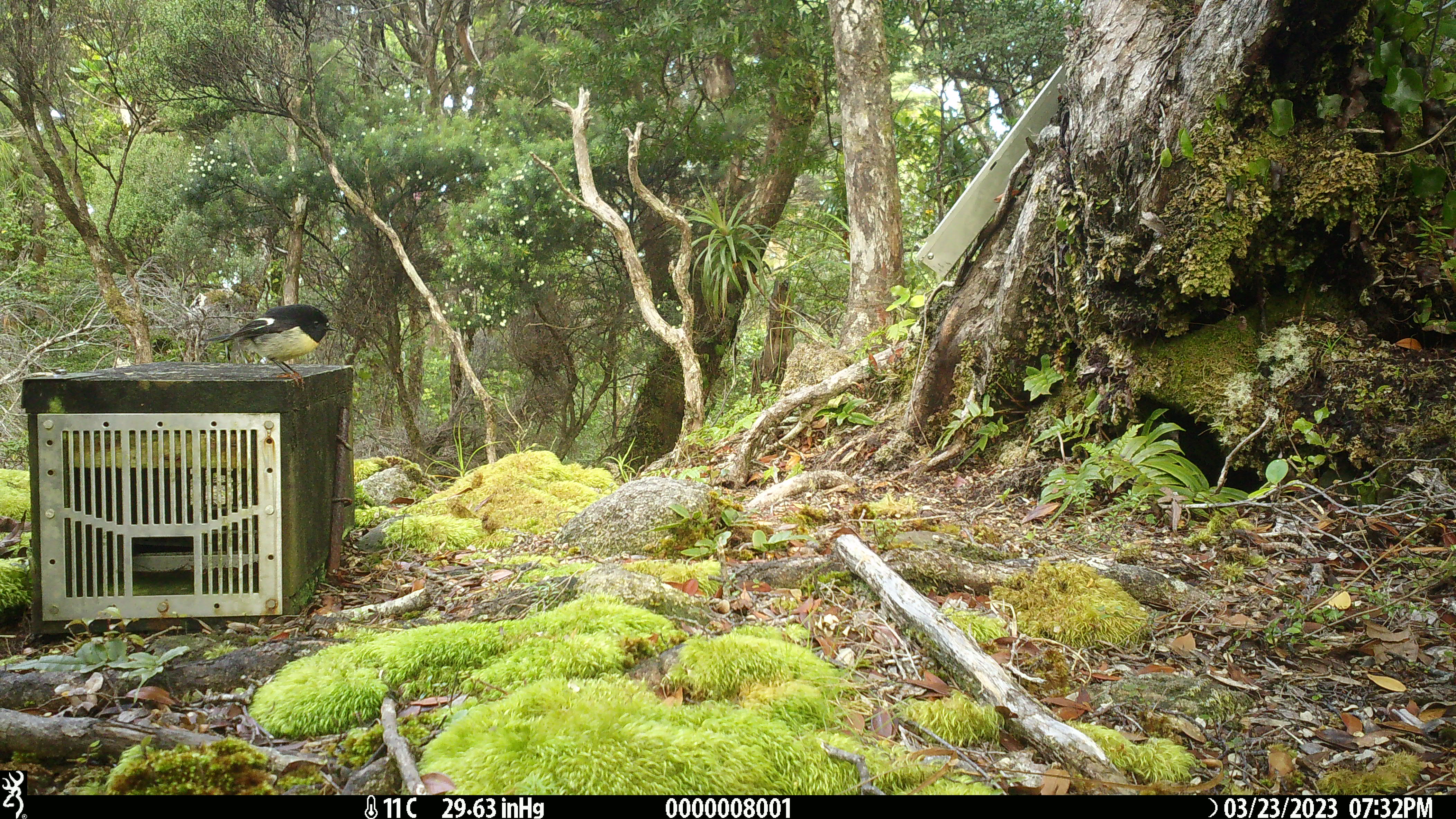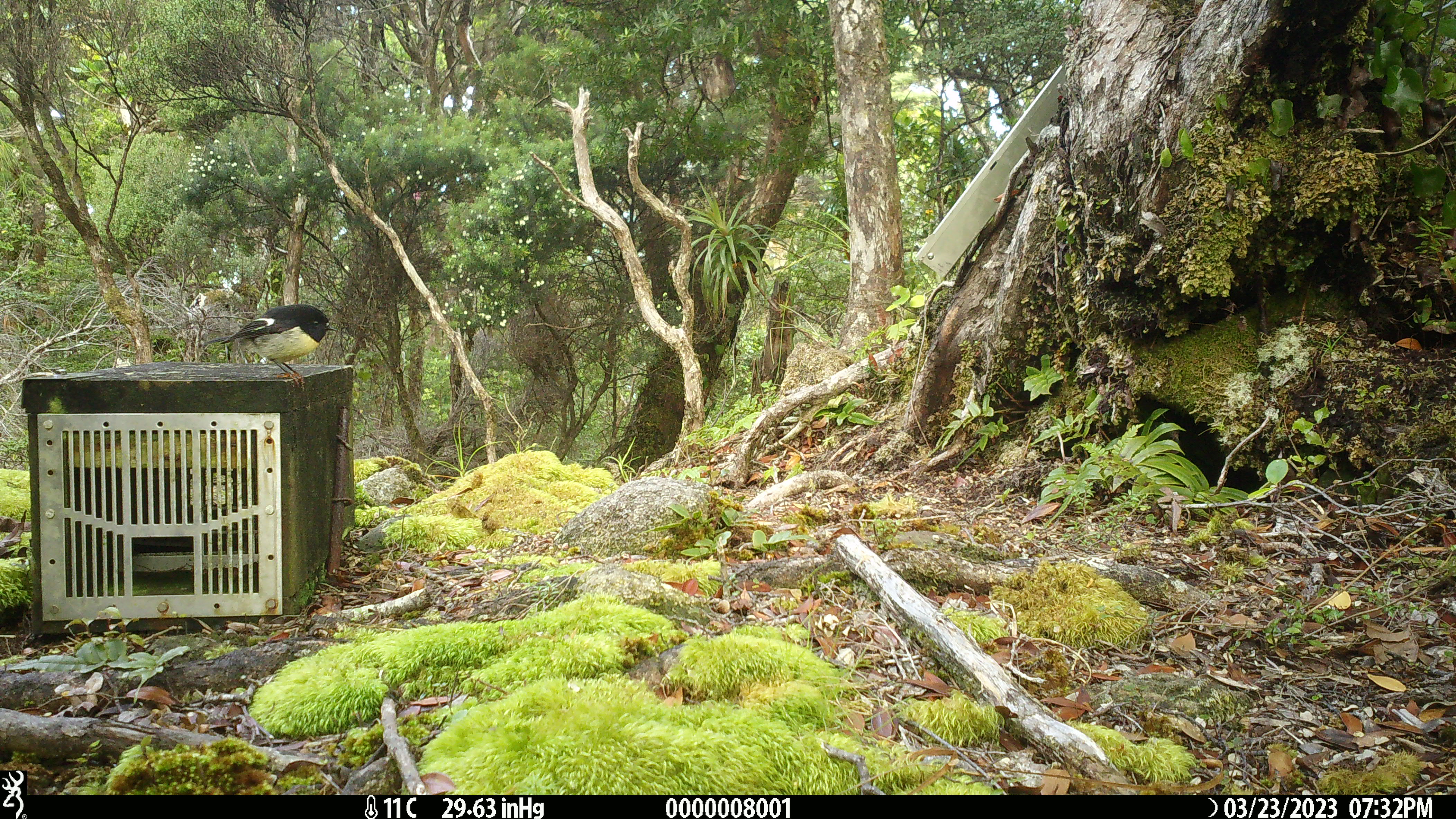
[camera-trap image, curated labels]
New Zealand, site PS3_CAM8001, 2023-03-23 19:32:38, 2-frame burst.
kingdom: Animalia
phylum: Chordata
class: Aves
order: Passeriformes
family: Petroicidae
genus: Petroica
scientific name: Petroica macrocephala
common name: tomtit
Tomtit (Petroica macrocephala).